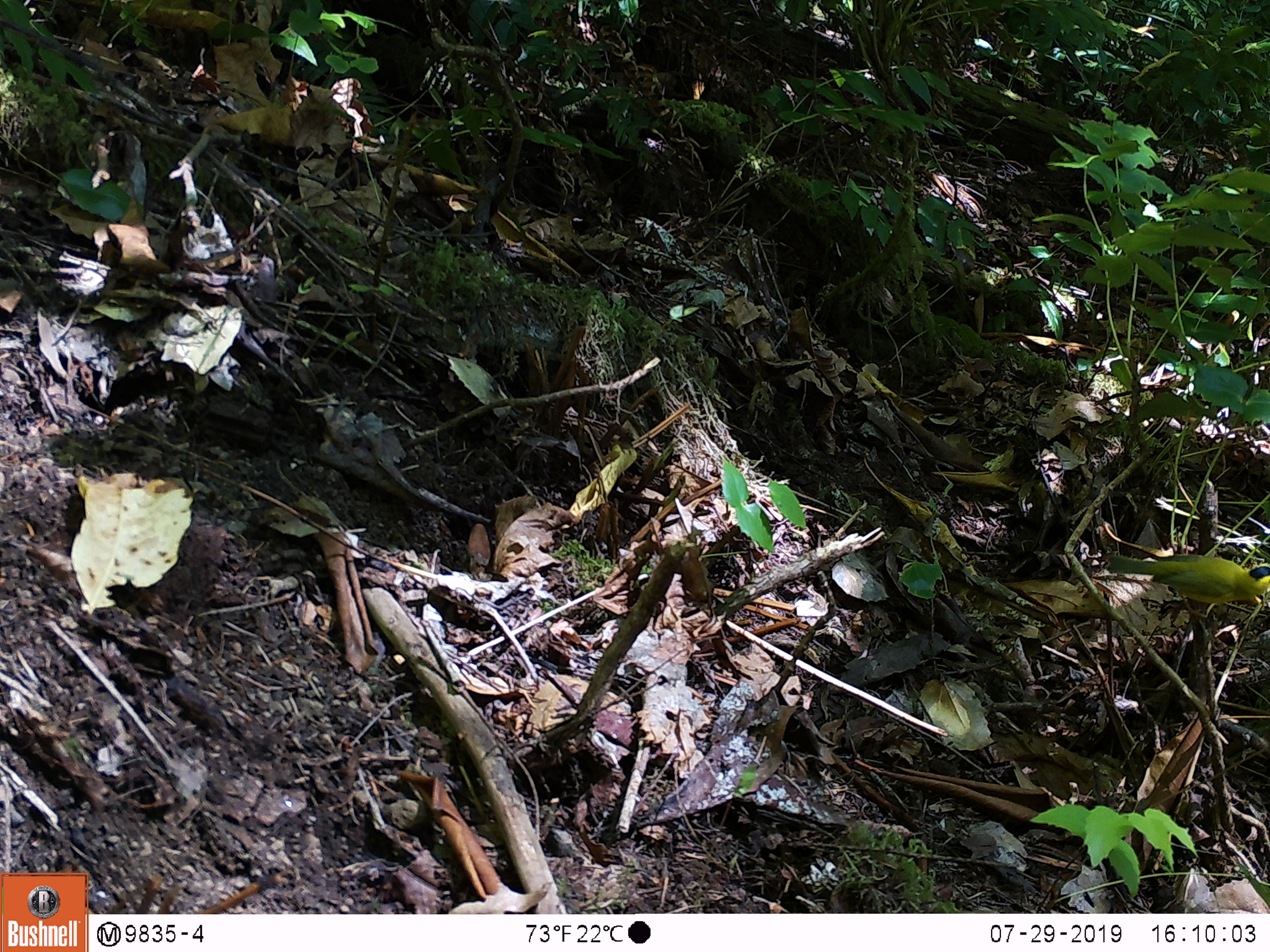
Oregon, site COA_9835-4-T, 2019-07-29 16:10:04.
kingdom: Animalia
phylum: Chordata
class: Aves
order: Passeriformes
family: Parulidae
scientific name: Parulidae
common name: new world warblers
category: parulidae family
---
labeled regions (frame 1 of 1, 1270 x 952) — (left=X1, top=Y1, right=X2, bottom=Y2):
parulidae family: (left=1097, top=544, right=1263, bottom=634)